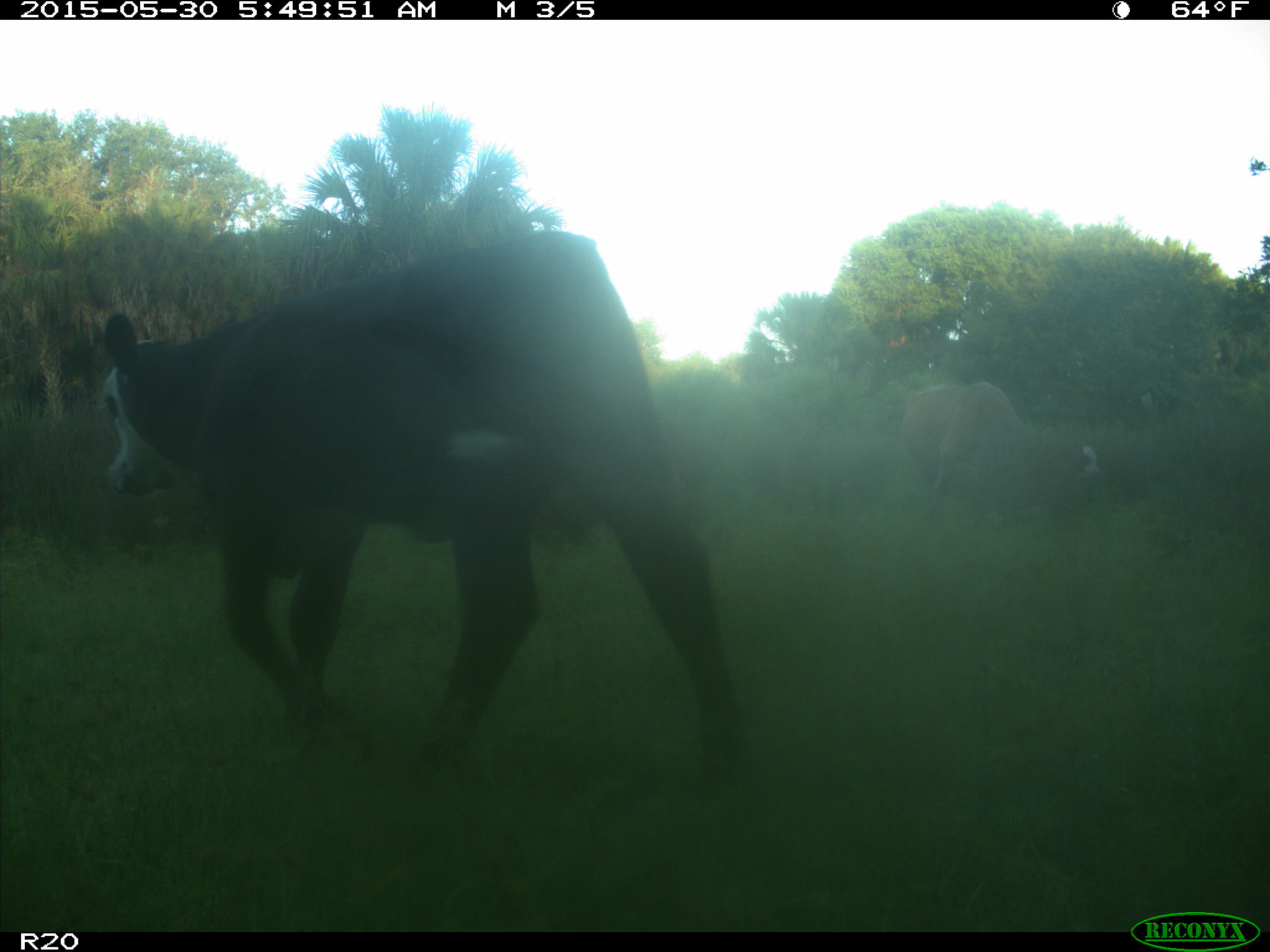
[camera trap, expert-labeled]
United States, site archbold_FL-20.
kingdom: Animalia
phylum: Chordata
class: Mammalia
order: Artiodactyla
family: Bovidae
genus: Bos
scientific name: Bos taurus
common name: domestic cow